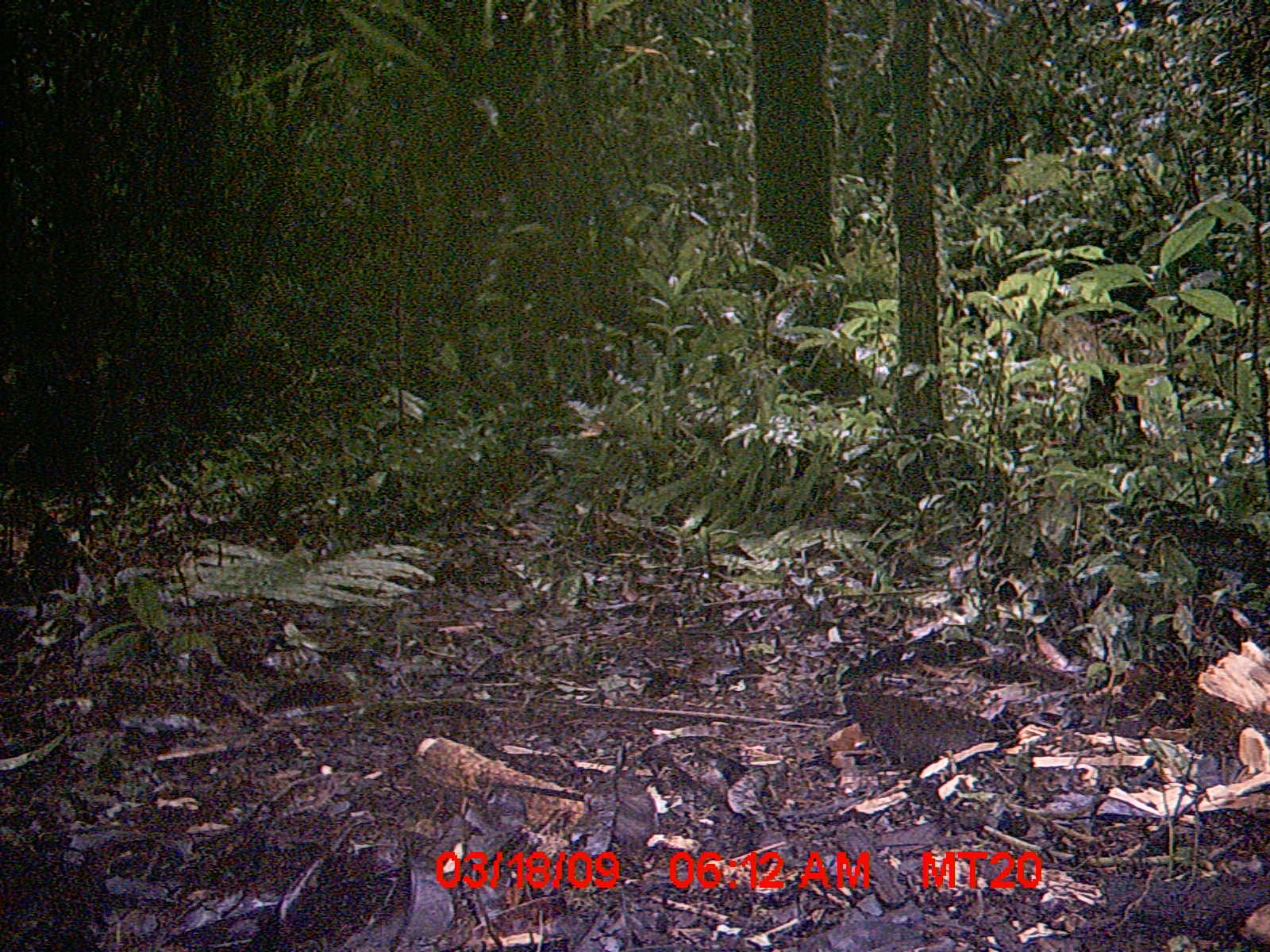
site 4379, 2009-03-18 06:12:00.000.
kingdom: Animalia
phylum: Chordata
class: Mammalia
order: Rodentia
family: Nesomyidae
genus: Nesomys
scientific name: Nesomys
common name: nesomys rodents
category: nesomys sp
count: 1